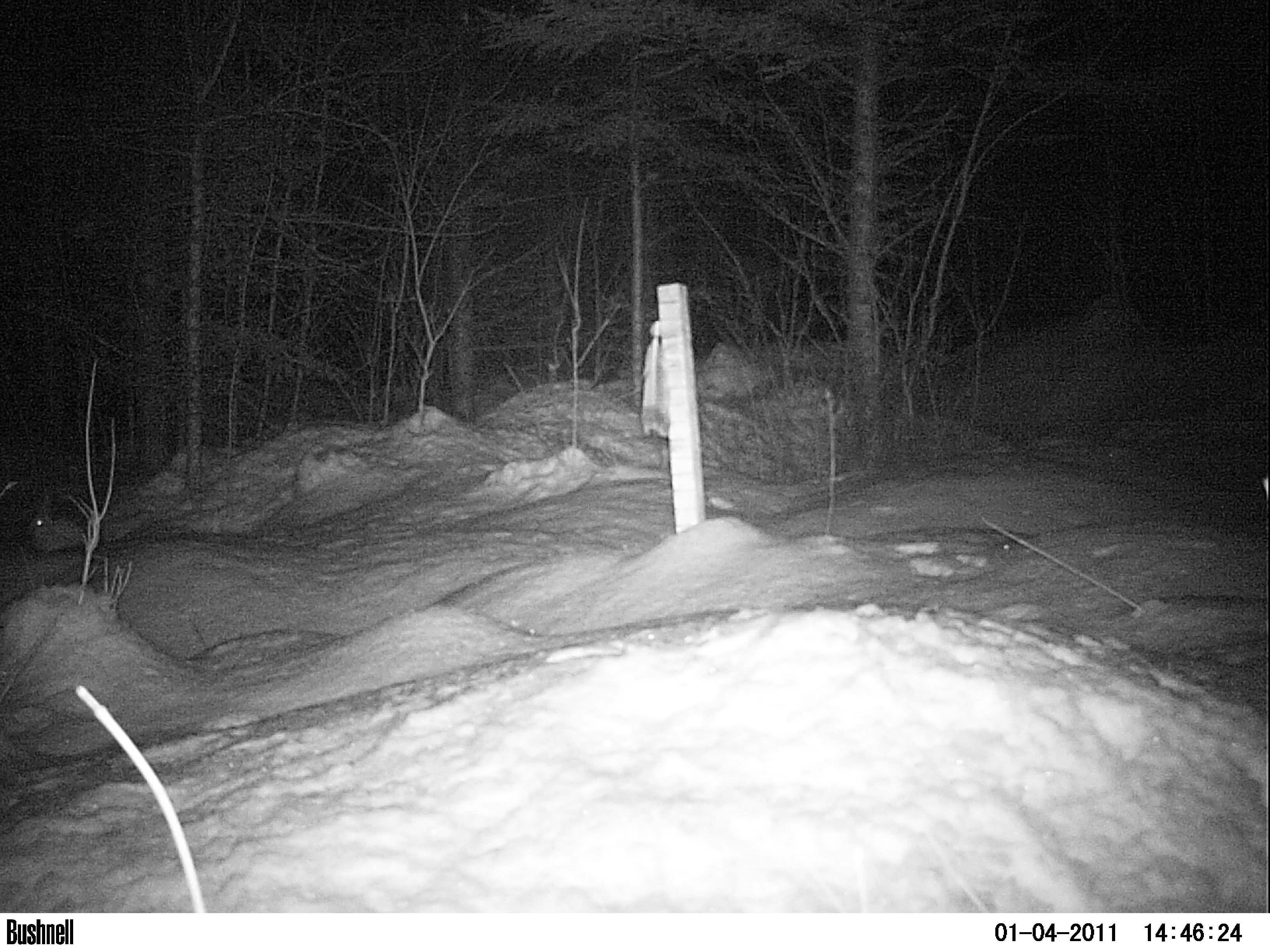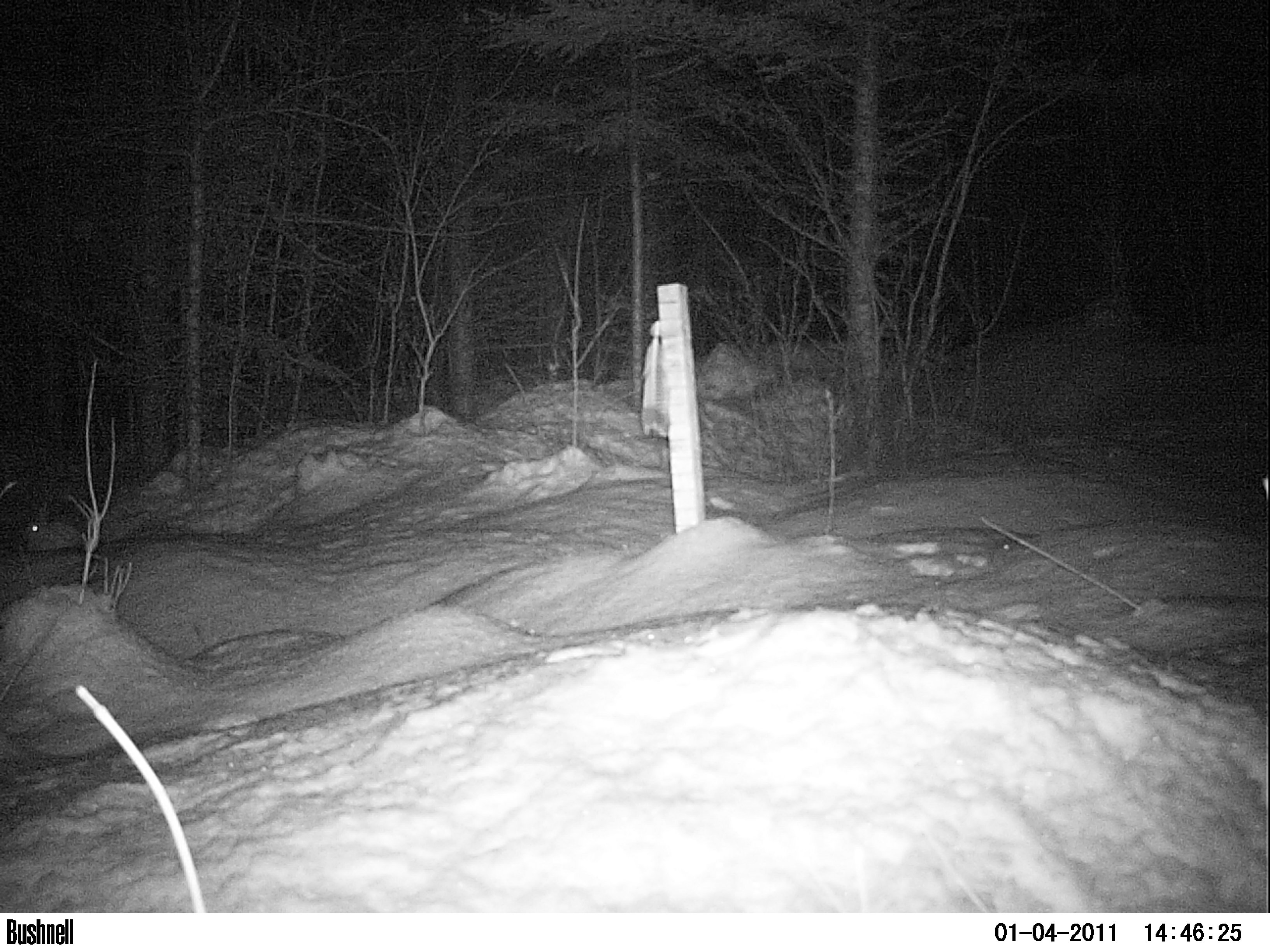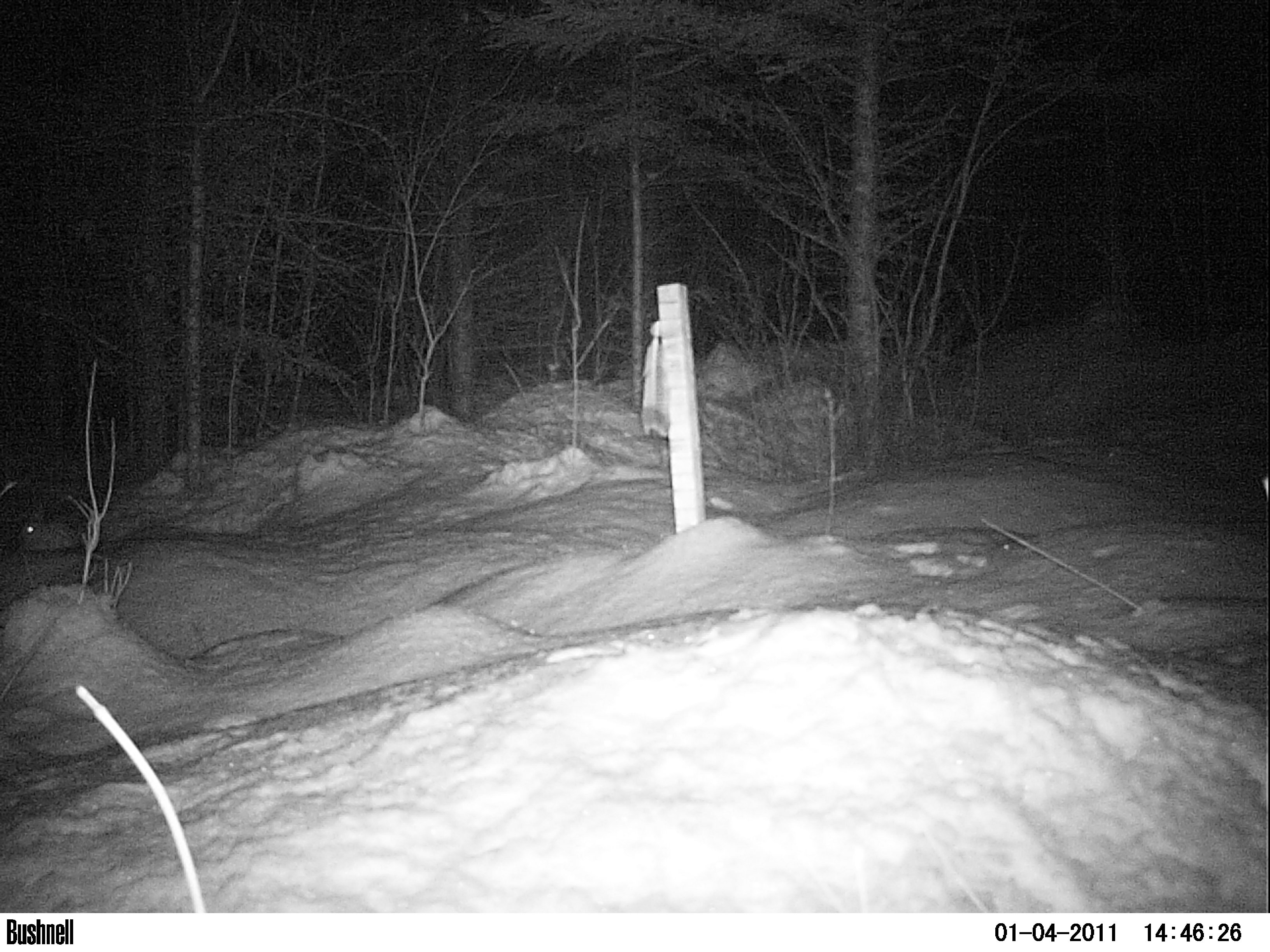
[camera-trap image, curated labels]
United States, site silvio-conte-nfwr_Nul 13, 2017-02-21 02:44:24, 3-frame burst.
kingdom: Animalia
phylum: Chordata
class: Mammalia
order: Lagomorpha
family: Leporidae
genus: Lepus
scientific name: Lepus americanus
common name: snowshoe hare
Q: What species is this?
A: Snowshoe hare (Lepus americanus).